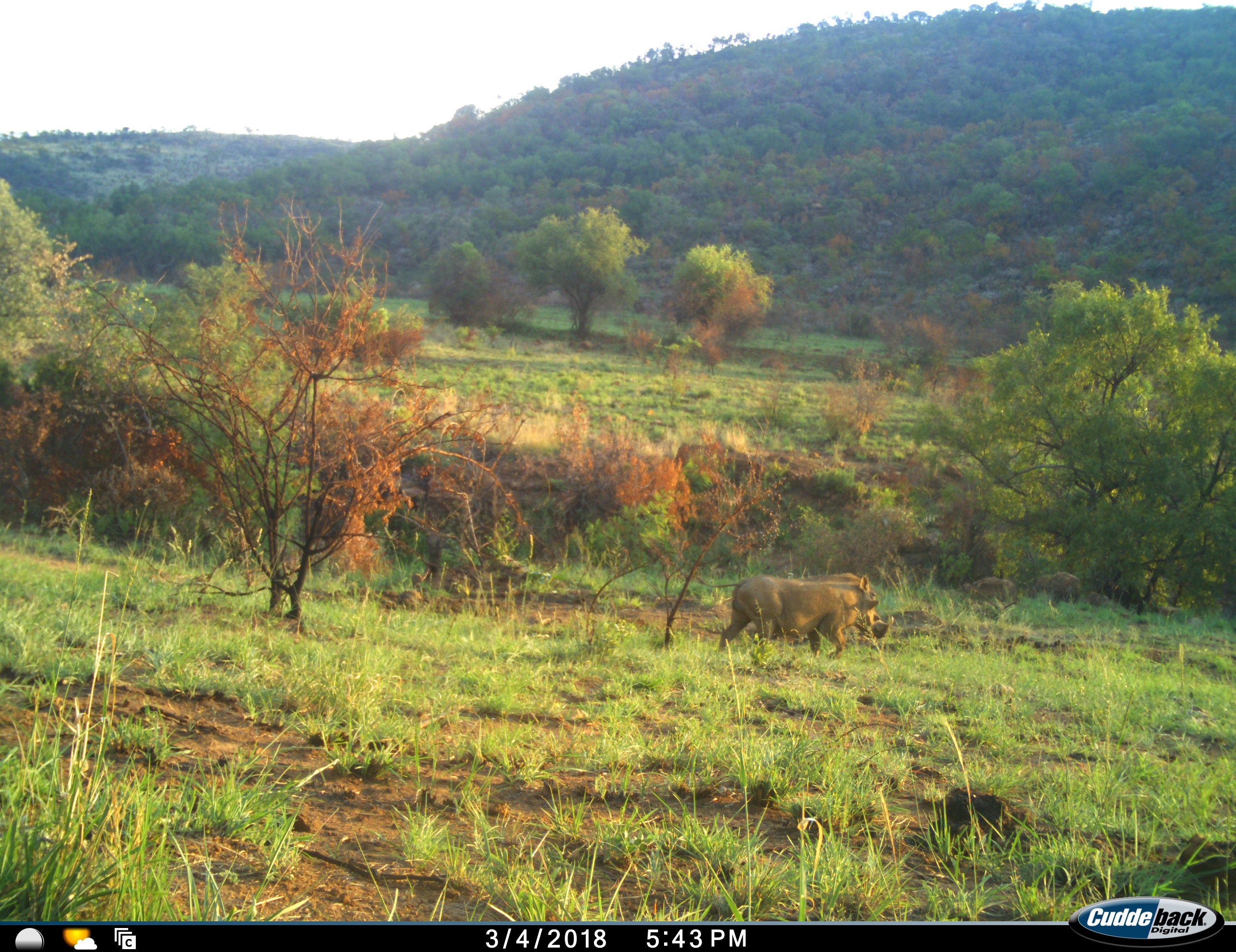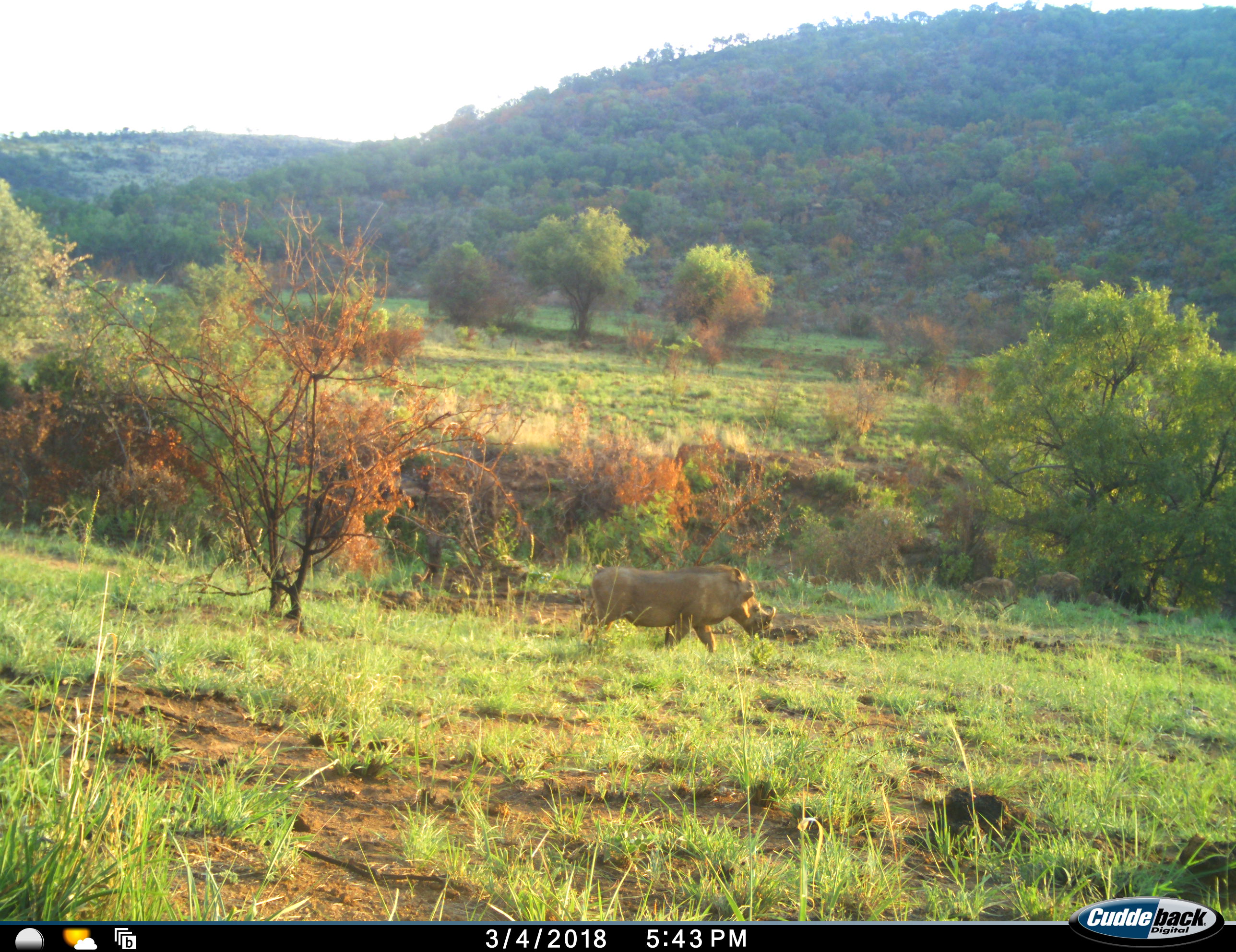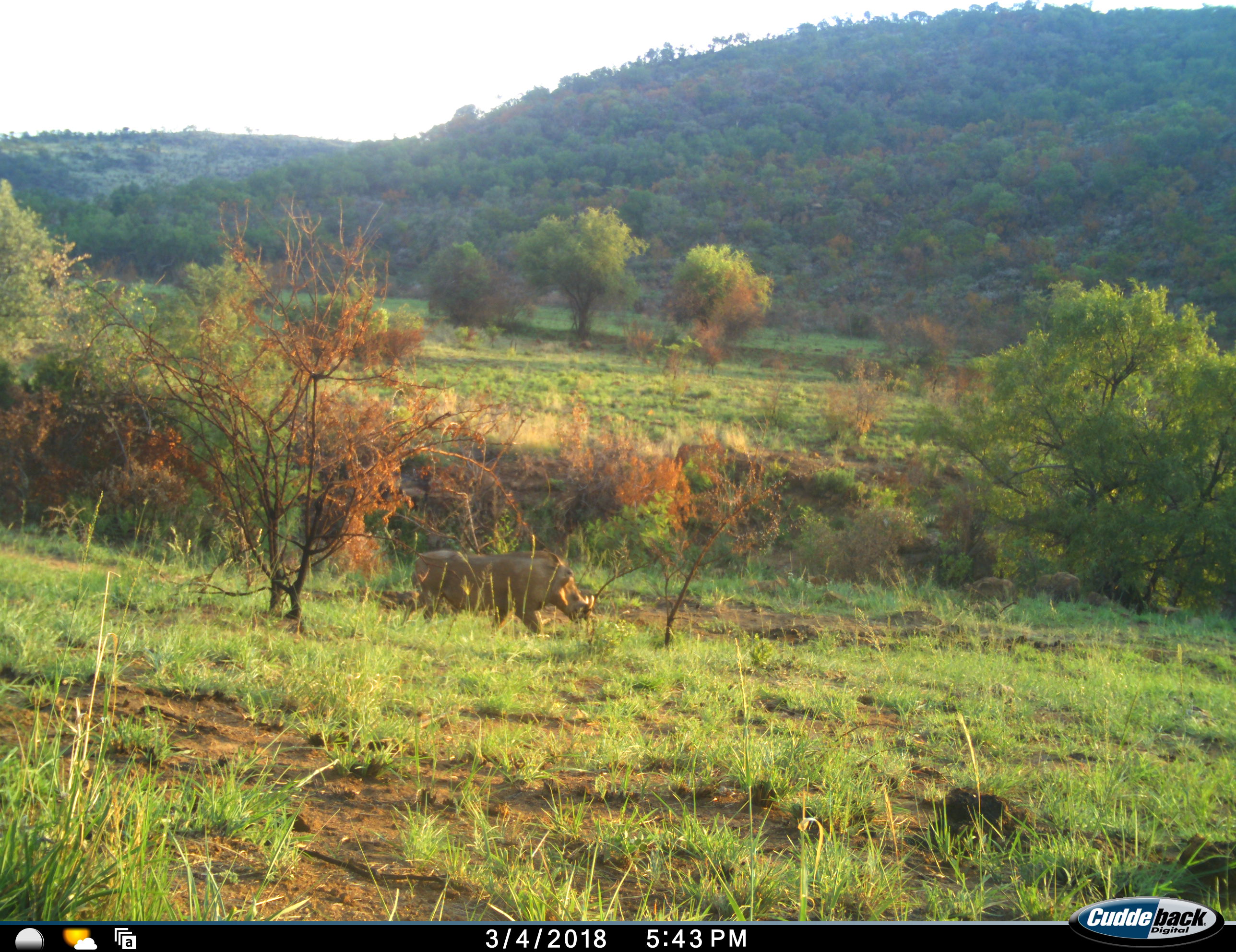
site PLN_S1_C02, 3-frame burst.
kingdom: Animalia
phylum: Chordata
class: Mammalia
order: Artiodactyla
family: Suidae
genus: Phacochoerus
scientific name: Phacochoerus africanus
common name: warthog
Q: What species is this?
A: Warthog (Phacochoerus africanus).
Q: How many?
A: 1.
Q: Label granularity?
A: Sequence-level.